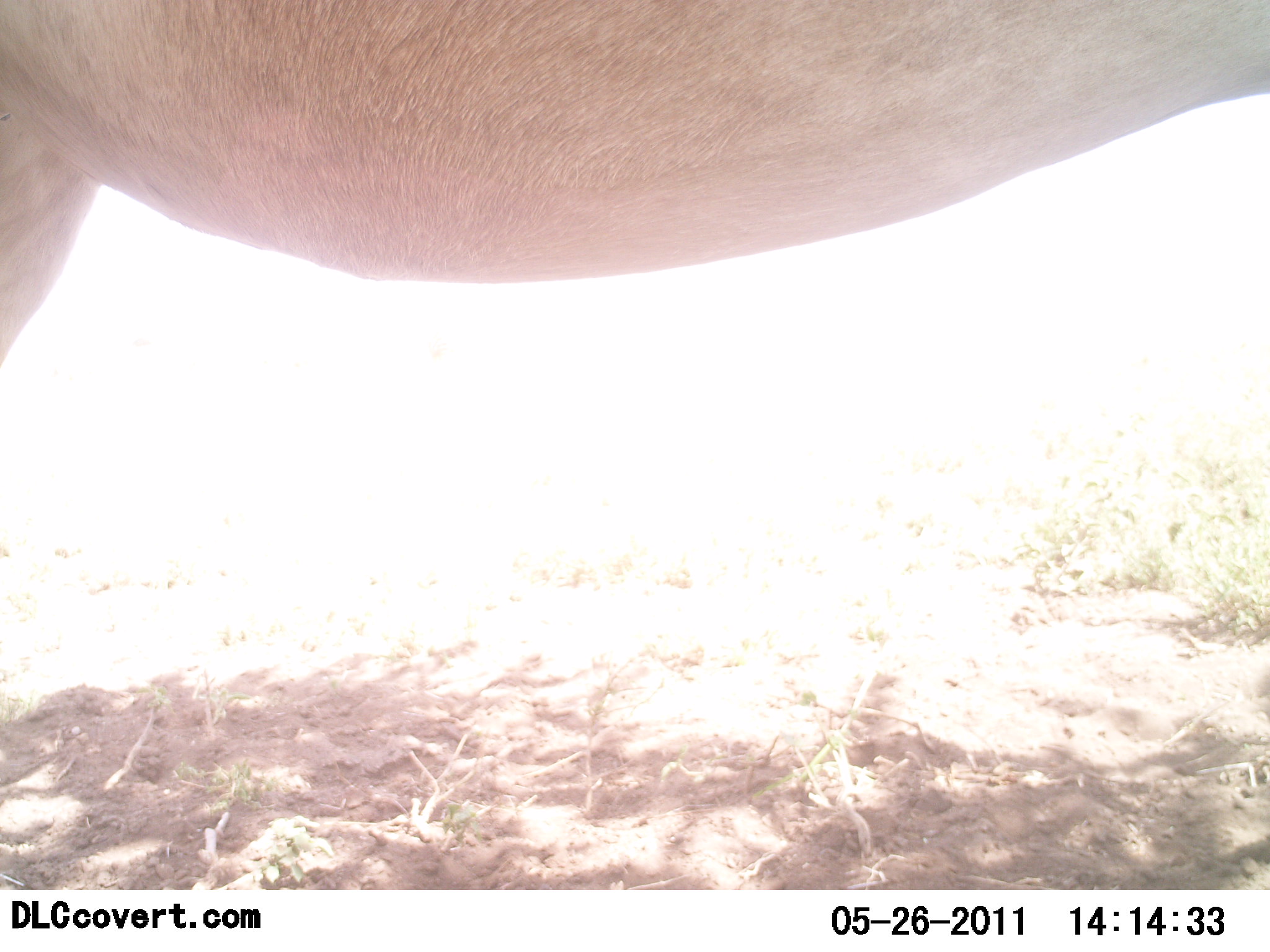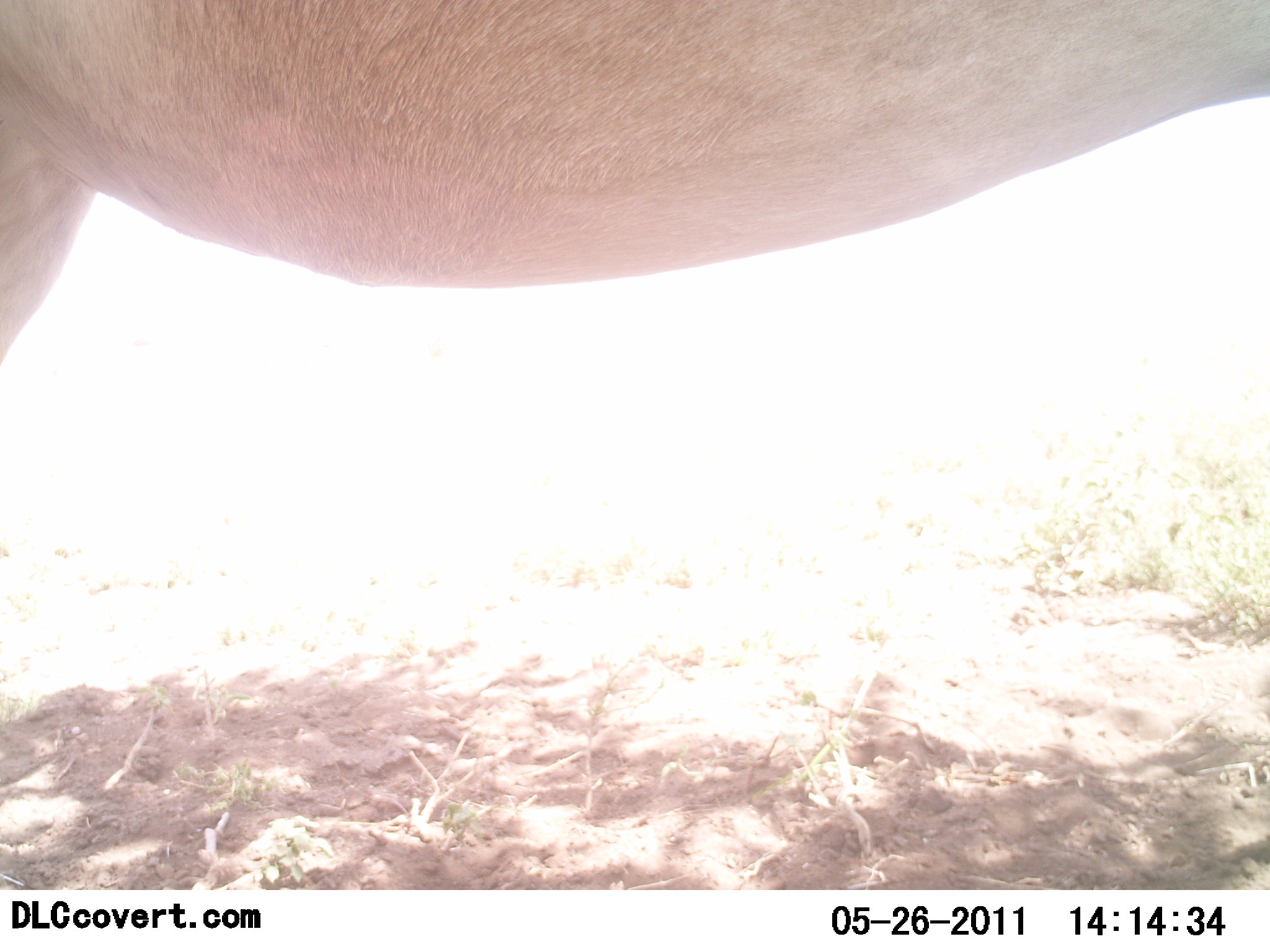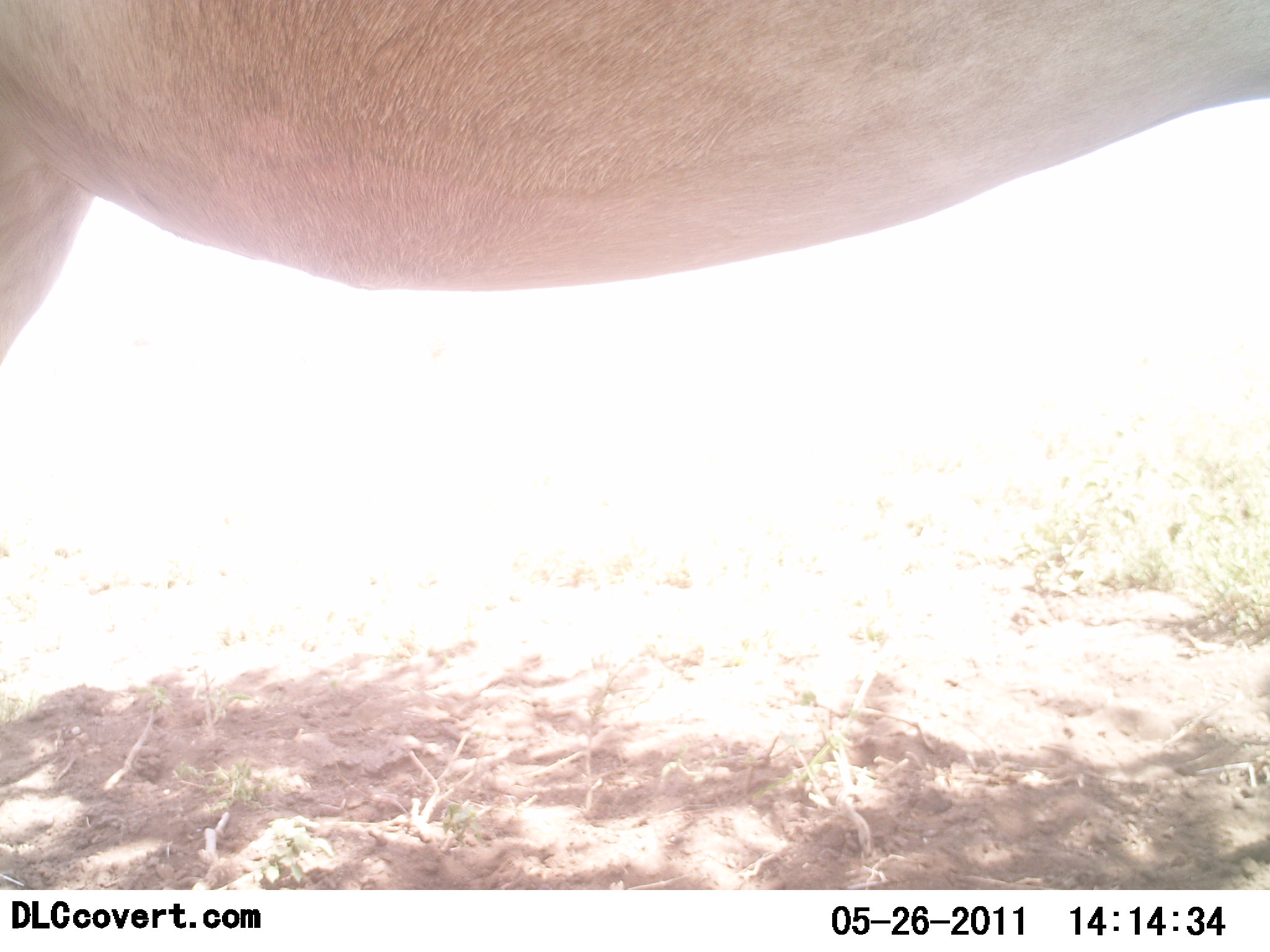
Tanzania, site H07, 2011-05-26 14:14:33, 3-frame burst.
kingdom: Animalia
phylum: Chordata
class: Mammalia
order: Artiodactyla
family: Bovidae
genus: Alcelaphus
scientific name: Alcelaphus buselaphus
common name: hartebeest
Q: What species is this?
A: Hartebeest (Alcelaphus buselaphus).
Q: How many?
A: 1.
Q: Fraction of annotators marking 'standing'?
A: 100%.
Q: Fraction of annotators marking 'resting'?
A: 0%.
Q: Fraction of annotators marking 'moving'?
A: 0%.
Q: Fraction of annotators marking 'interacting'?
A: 0%.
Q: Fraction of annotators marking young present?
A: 0%.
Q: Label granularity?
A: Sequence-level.